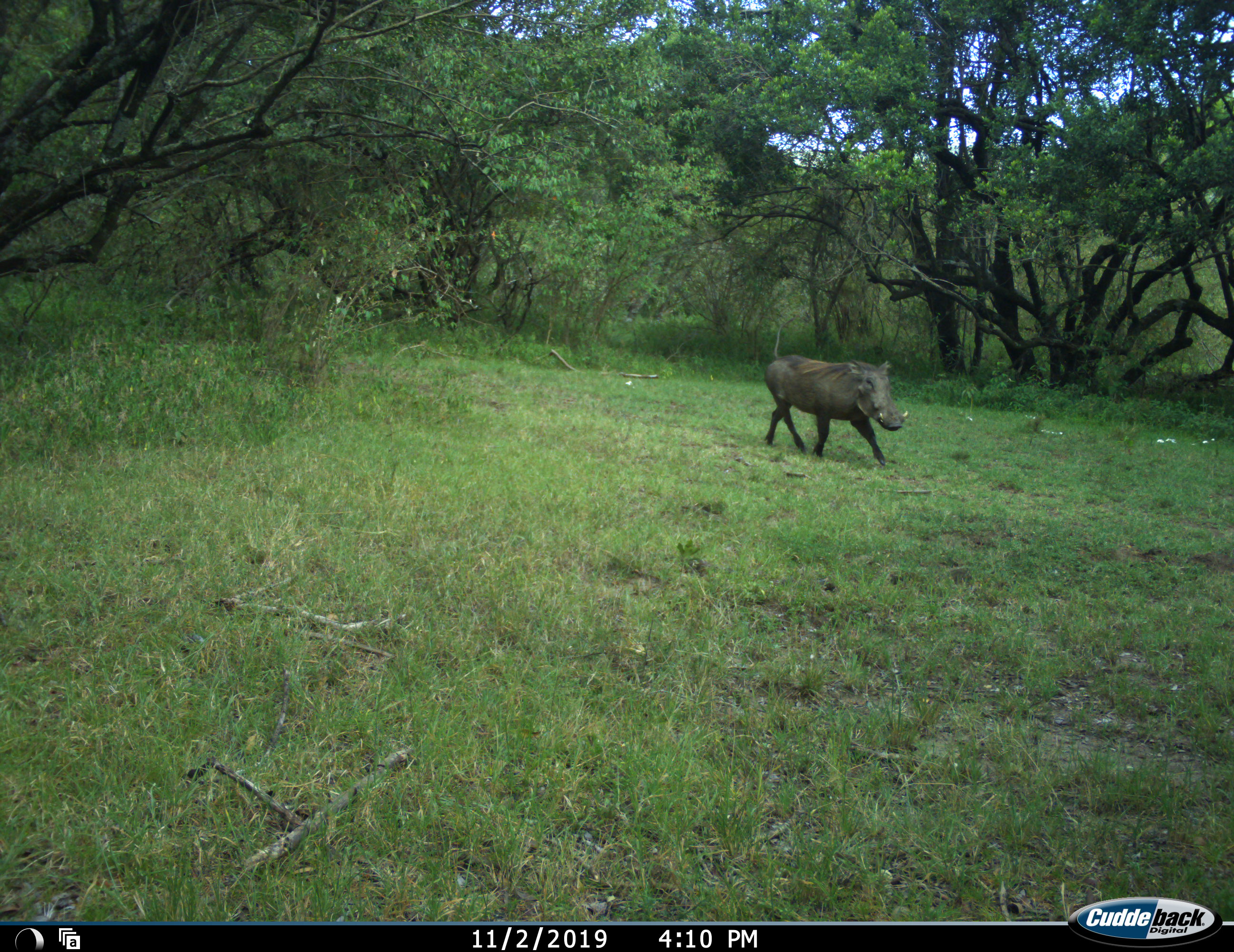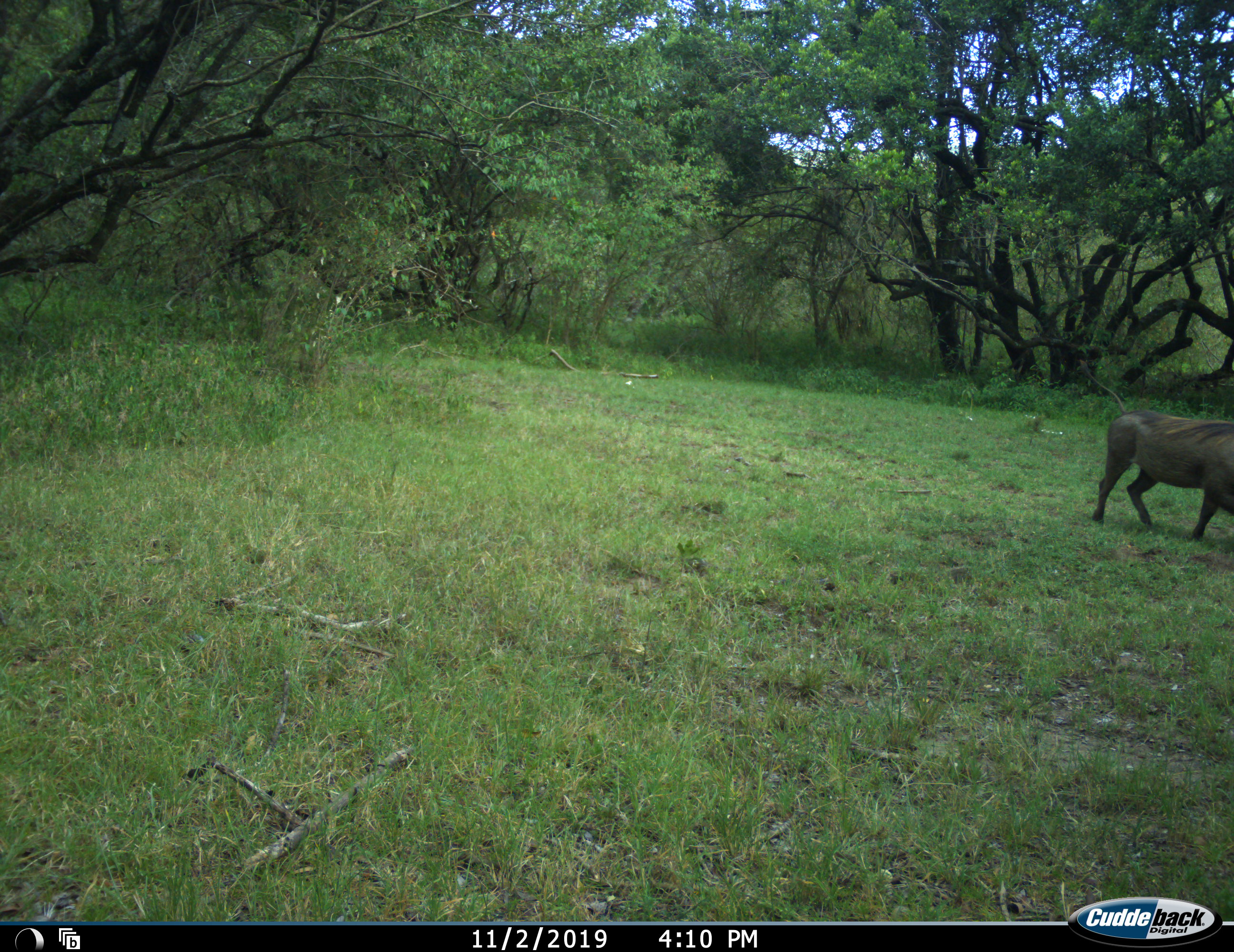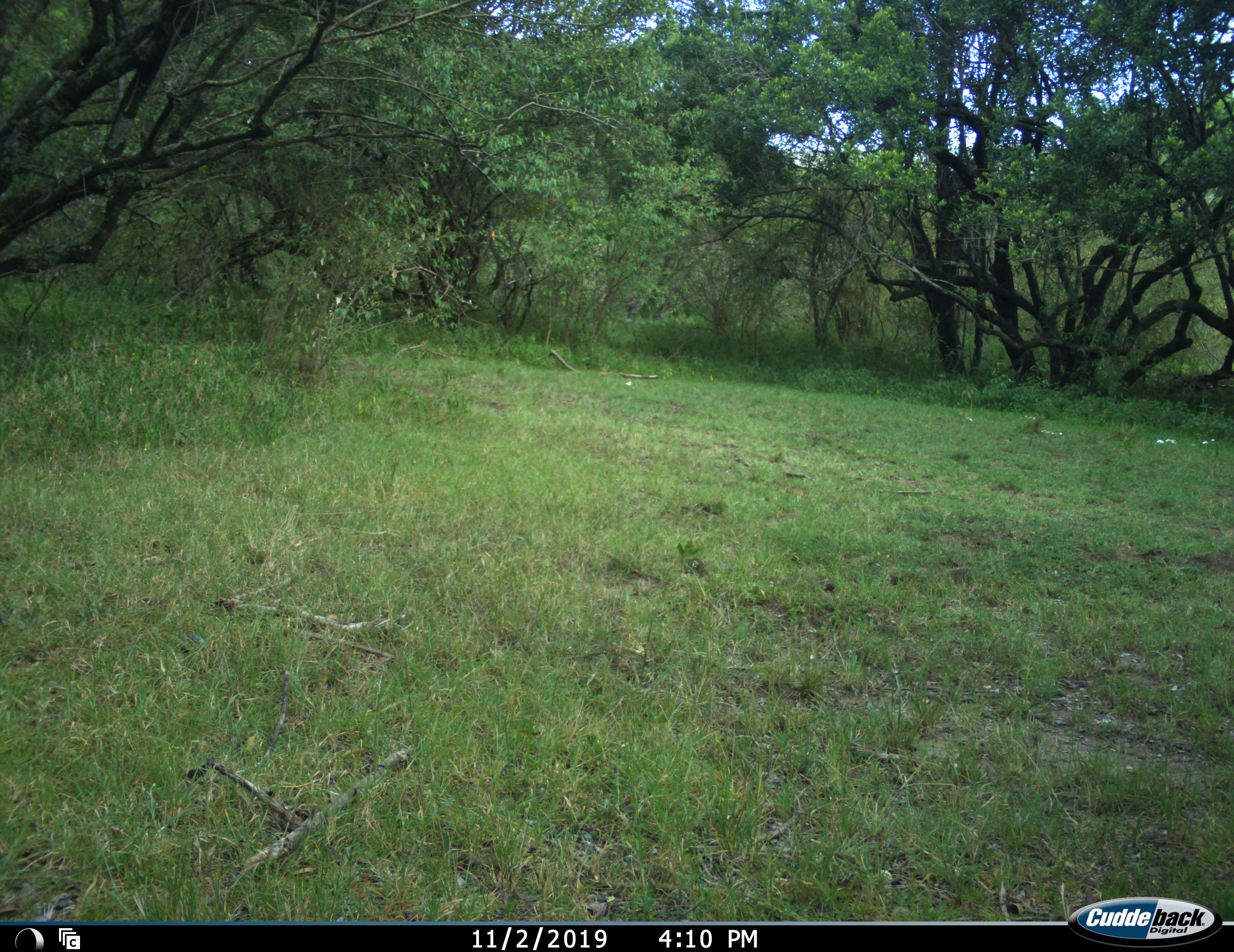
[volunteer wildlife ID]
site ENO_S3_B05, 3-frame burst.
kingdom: Animalia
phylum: Chordata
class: Mammalia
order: Artiodactyla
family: Suidae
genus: Phacochoerus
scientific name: Phacochoerus africanus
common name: warthog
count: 1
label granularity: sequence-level